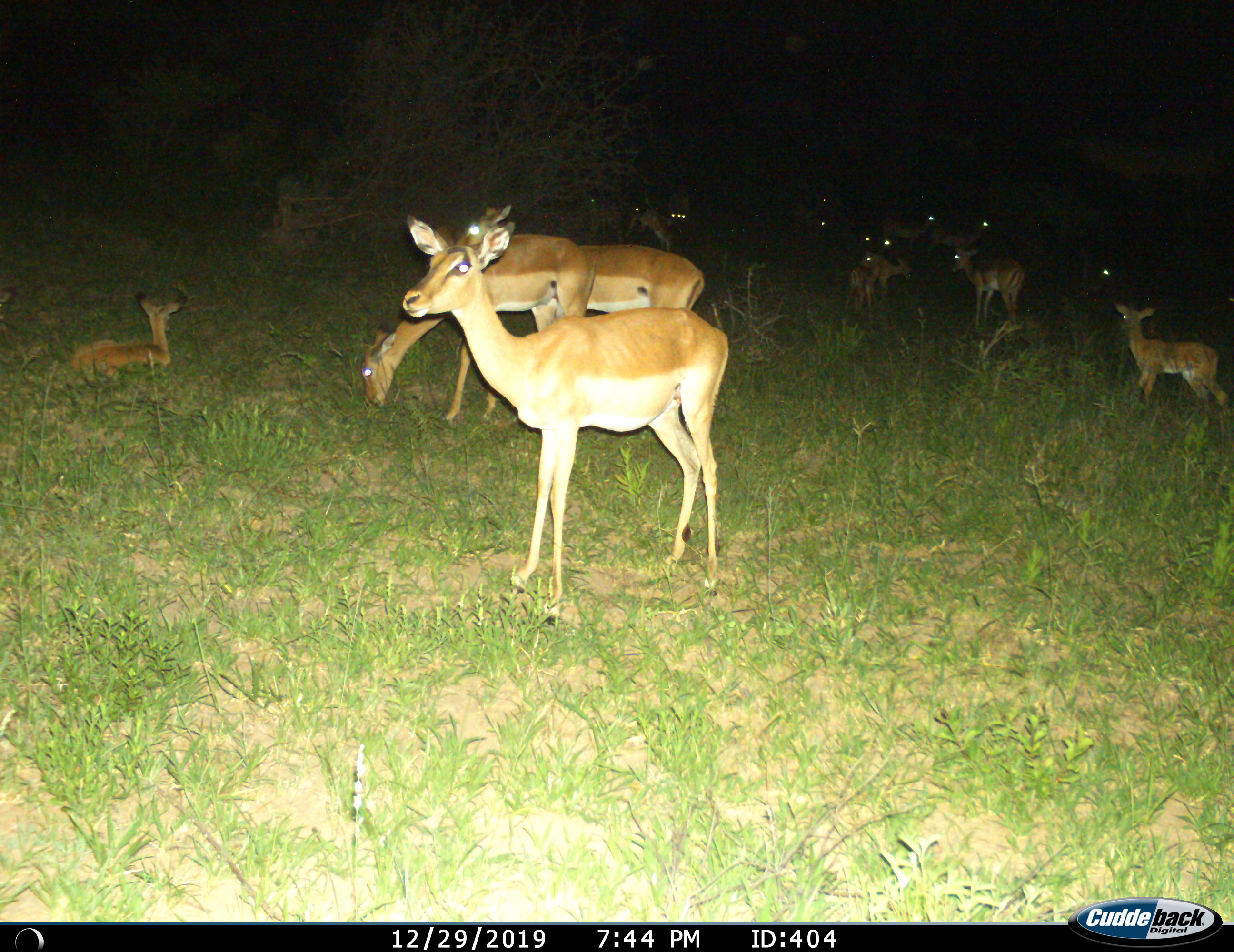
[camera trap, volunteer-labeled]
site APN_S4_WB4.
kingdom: Animalia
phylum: Chordata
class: Mammalia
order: Artiodactyla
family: Bovidae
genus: Aepyceros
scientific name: Aepyceros melampus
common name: impala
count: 11-50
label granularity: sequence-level